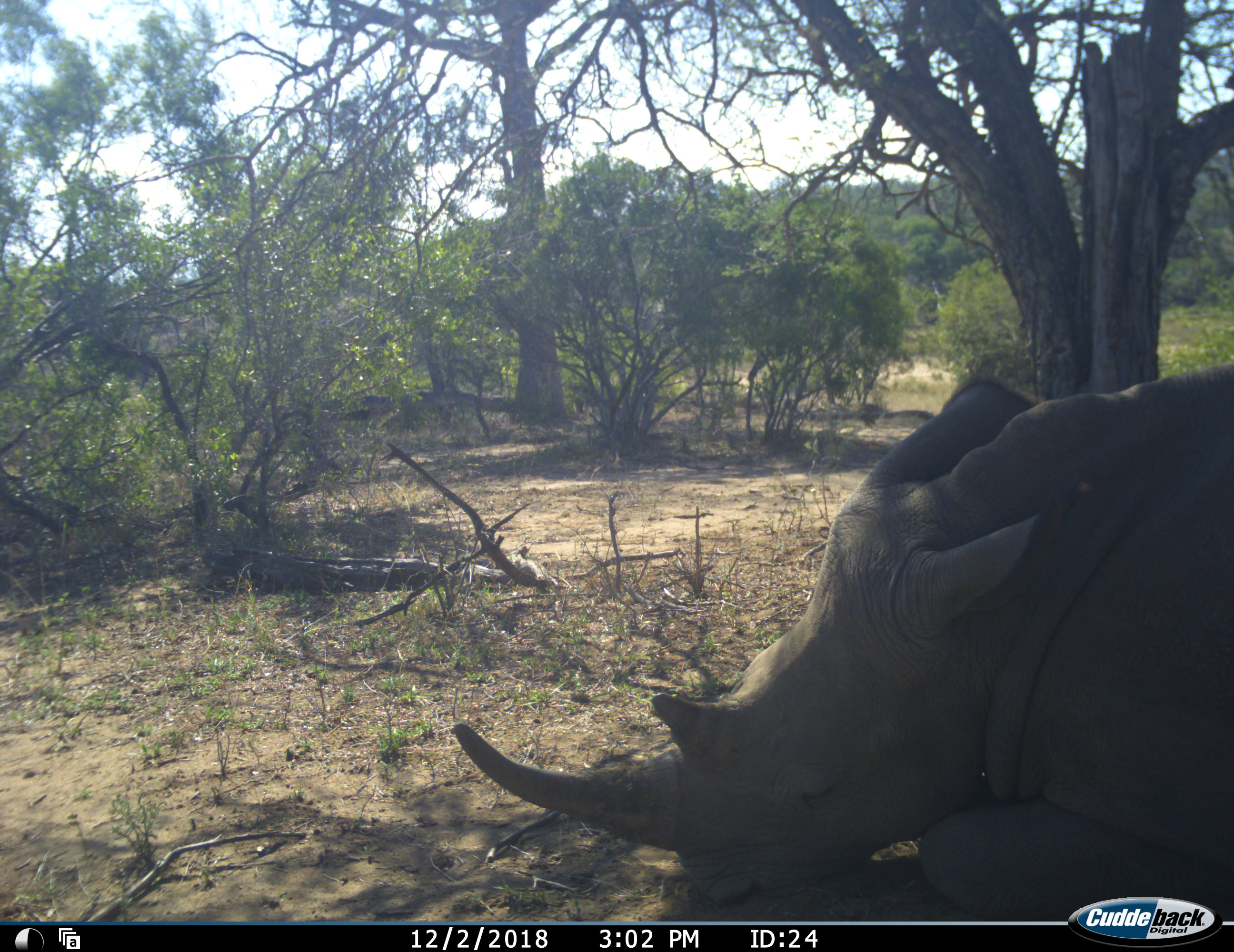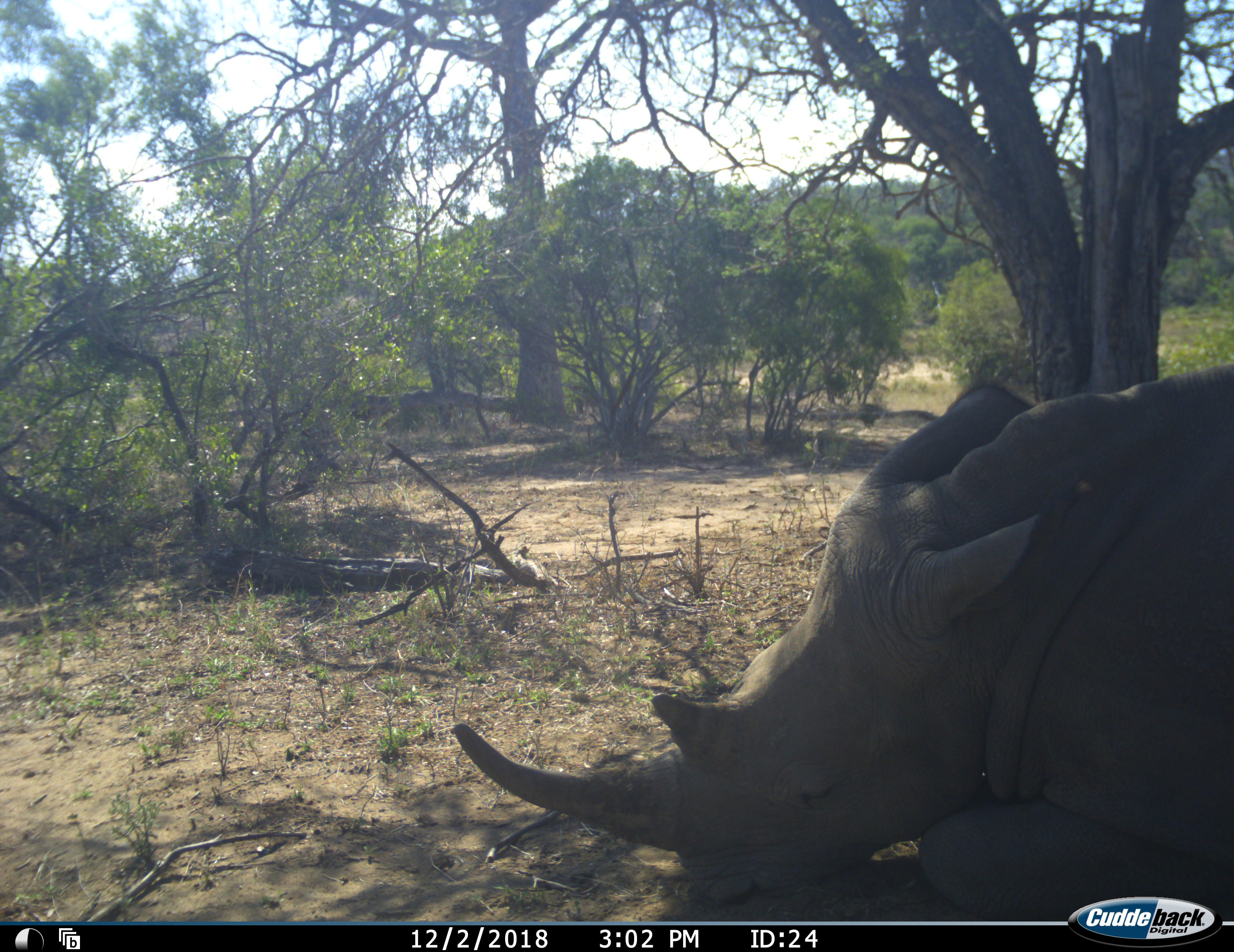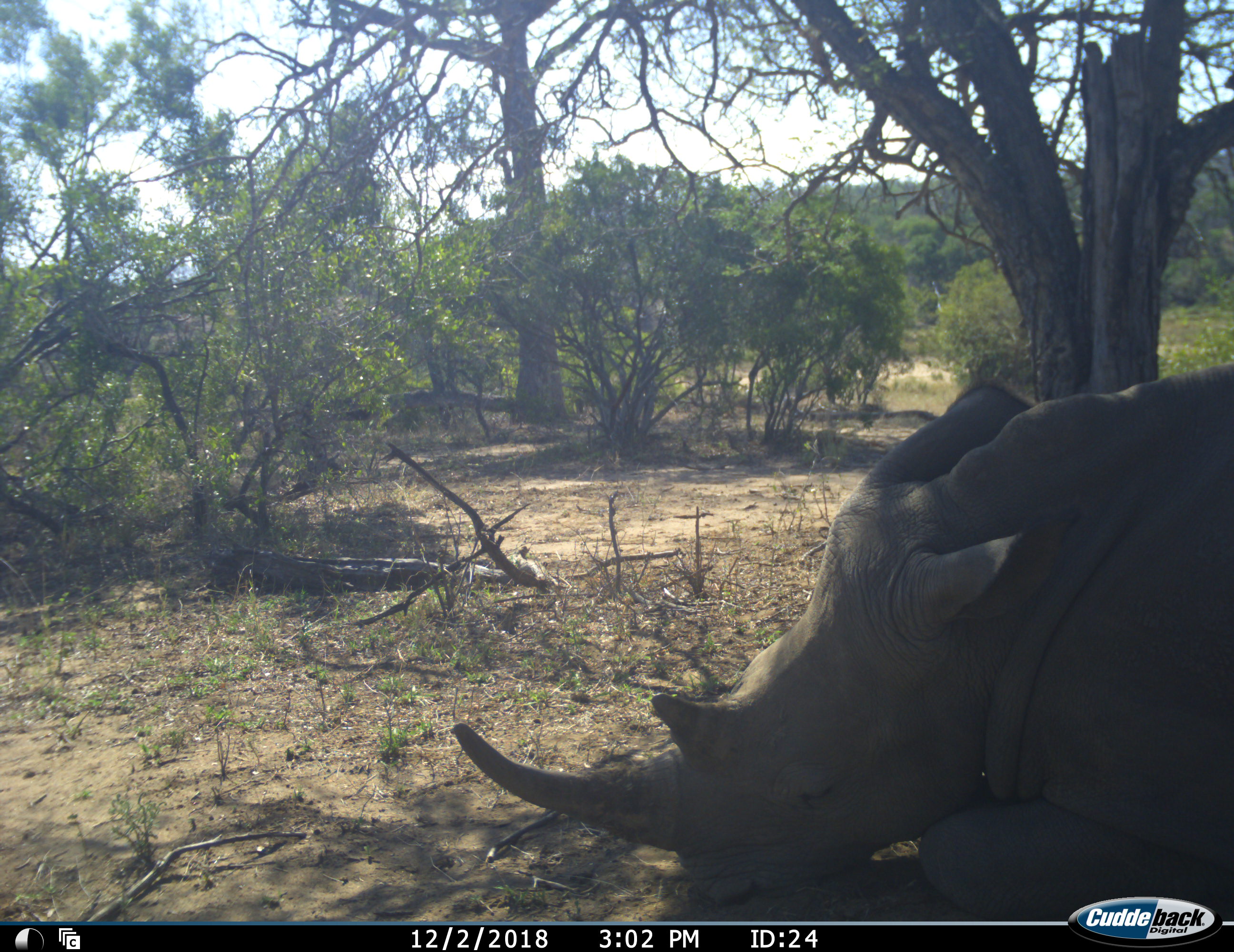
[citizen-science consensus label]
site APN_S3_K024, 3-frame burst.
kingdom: Animalia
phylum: Chordata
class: Mammalia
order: Perissodactyla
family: Rhinocerotidae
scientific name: Rhinocerotidae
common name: unknown rhinoceros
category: rhinocerosunknown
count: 1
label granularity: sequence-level